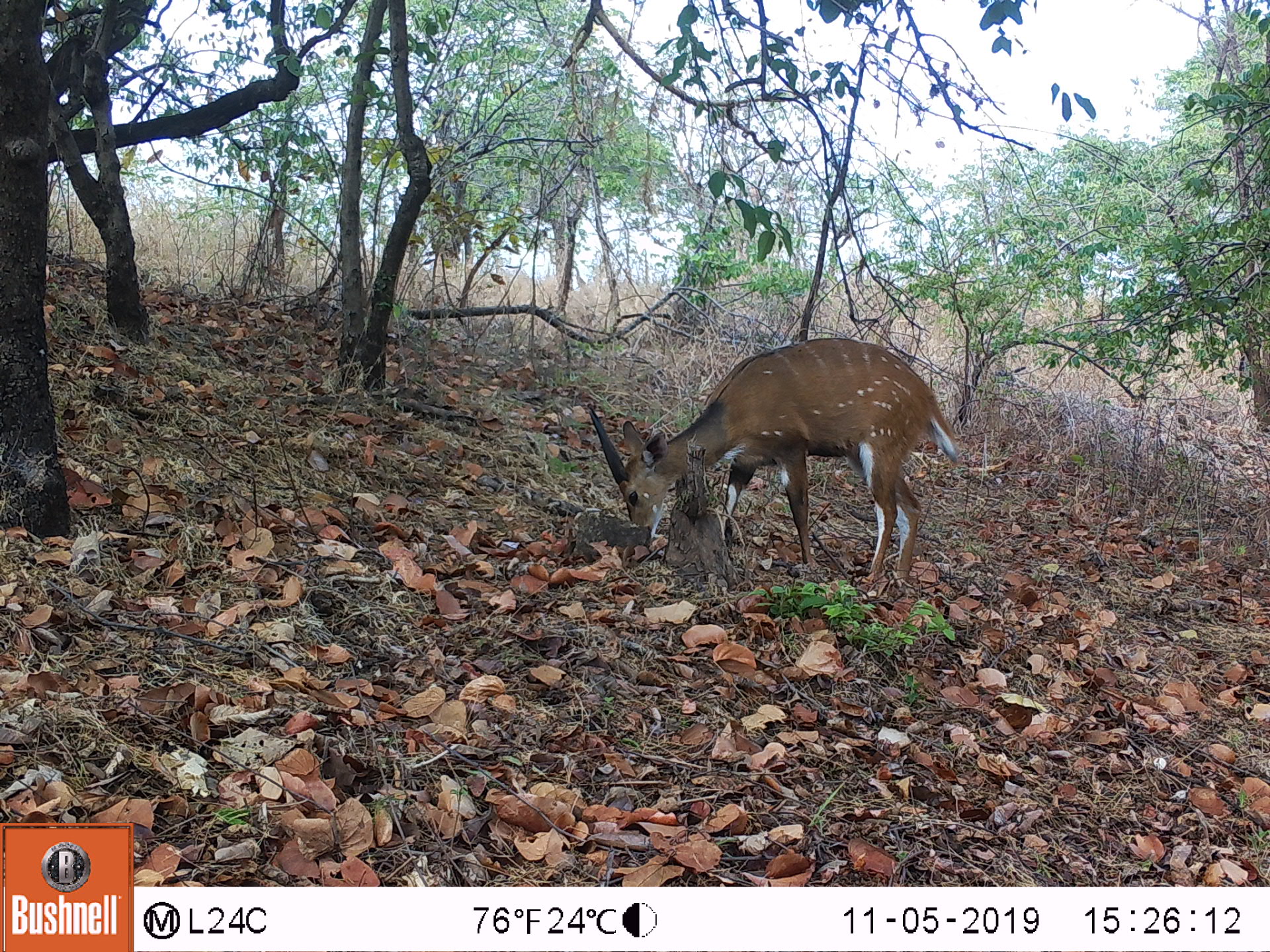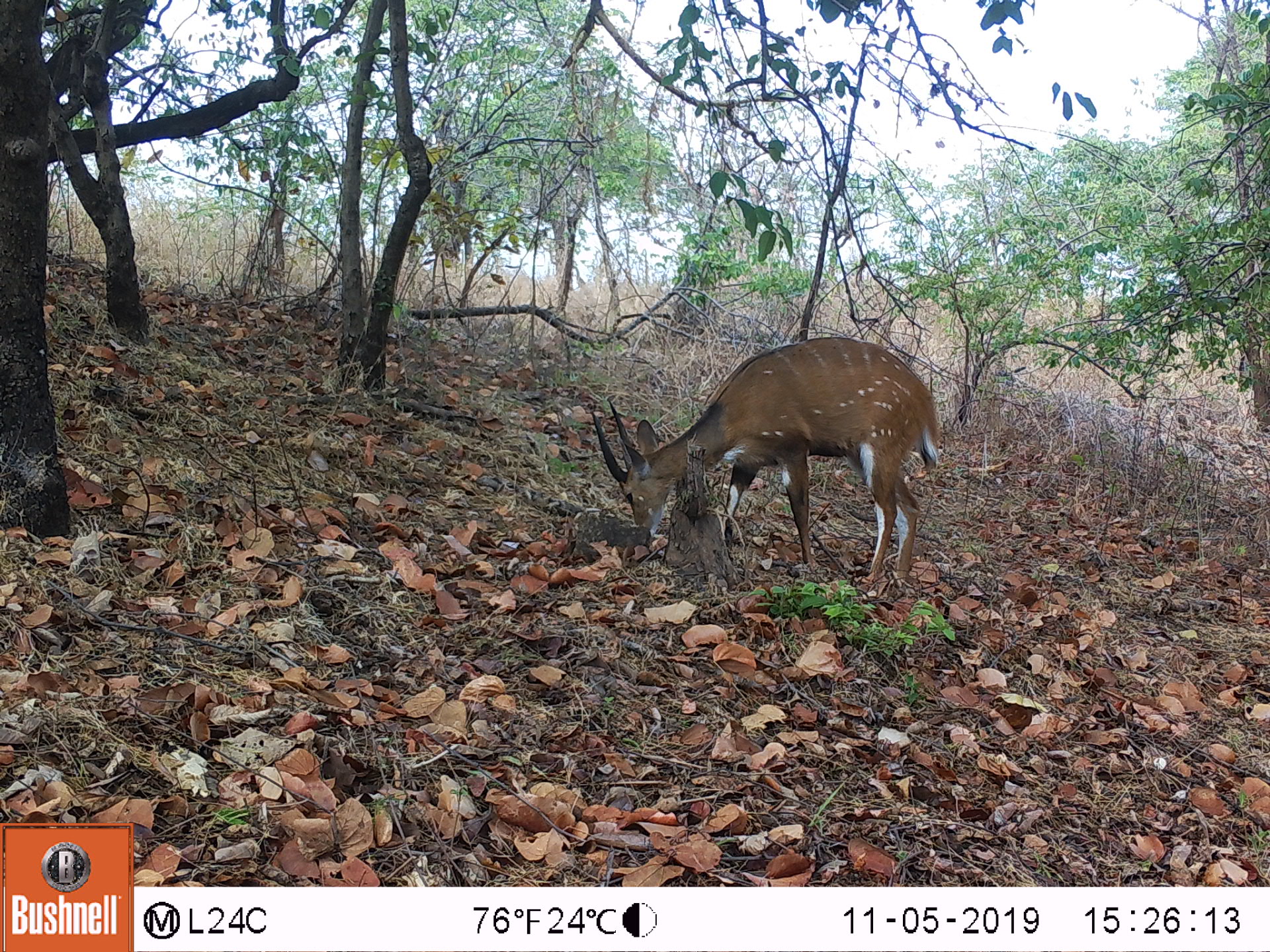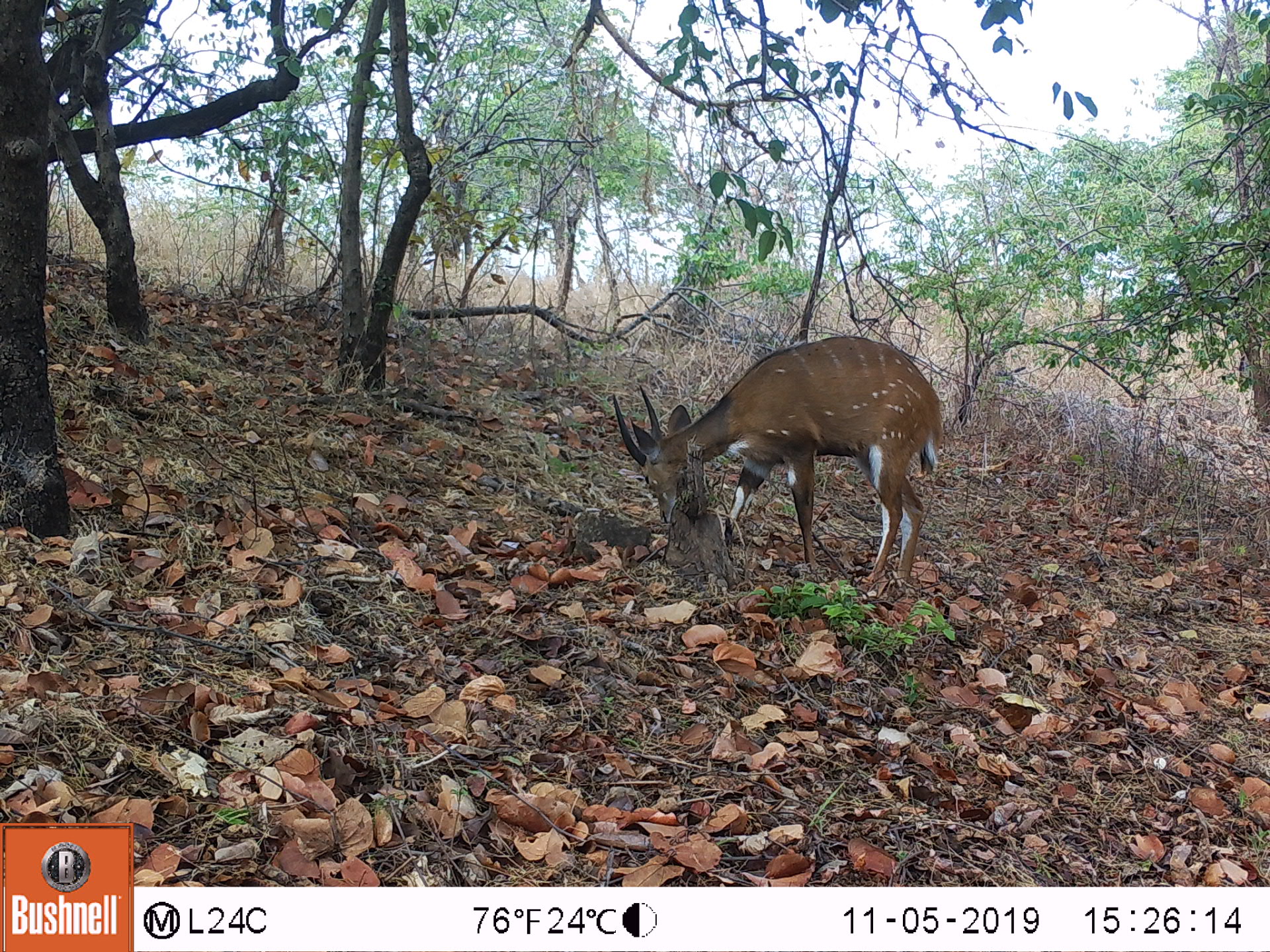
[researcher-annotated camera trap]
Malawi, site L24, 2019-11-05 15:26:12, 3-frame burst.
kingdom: Animalia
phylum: Chordata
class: Mammalia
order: Artiodactyla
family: Bovidae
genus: Tragelaphus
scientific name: Tragelaphus sylvaticus sylvaticus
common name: cape bushbuck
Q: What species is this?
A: Cape bushbuck (Tragelaphus sylvaticus sylvaticus).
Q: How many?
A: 1.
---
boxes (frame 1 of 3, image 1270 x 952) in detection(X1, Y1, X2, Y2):
cape bushbuck: detection(577, 332, 972, 598)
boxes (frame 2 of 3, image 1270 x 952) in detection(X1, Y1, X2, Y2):
cape bushbuck: detection(589, 331, 943, 593)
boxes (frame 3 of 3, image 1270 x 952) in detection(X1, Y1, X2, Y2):
cape bushbuck: detection(607, 331, 947, 597)